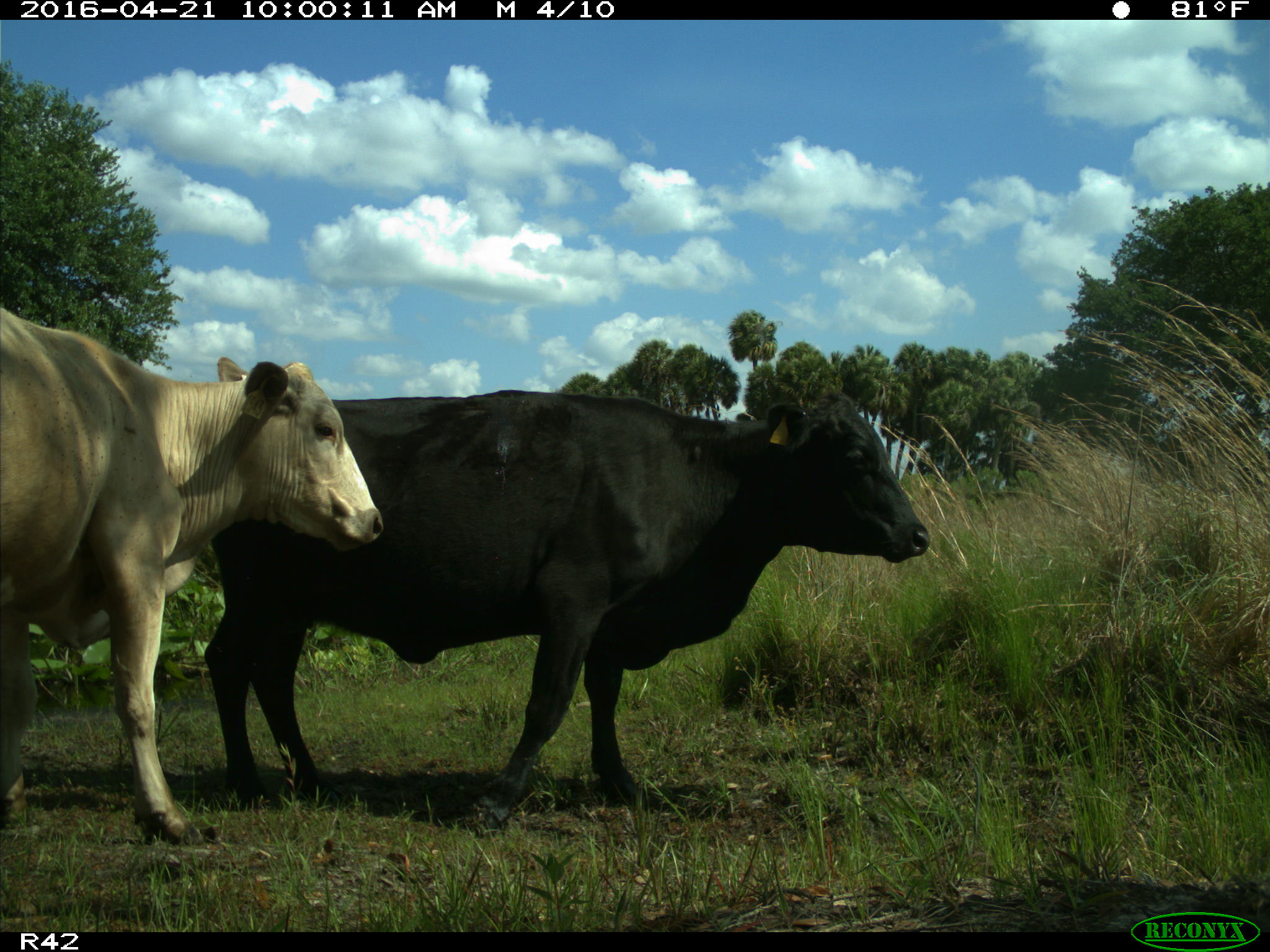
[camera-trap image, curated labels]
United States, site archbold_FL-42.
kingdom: Animalia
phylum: Chordata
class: Mammalia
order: Artiodactyla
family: Bovidae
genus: Bos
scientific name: Bos taurus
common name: domestic cow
Bos taurus (domestic cow).